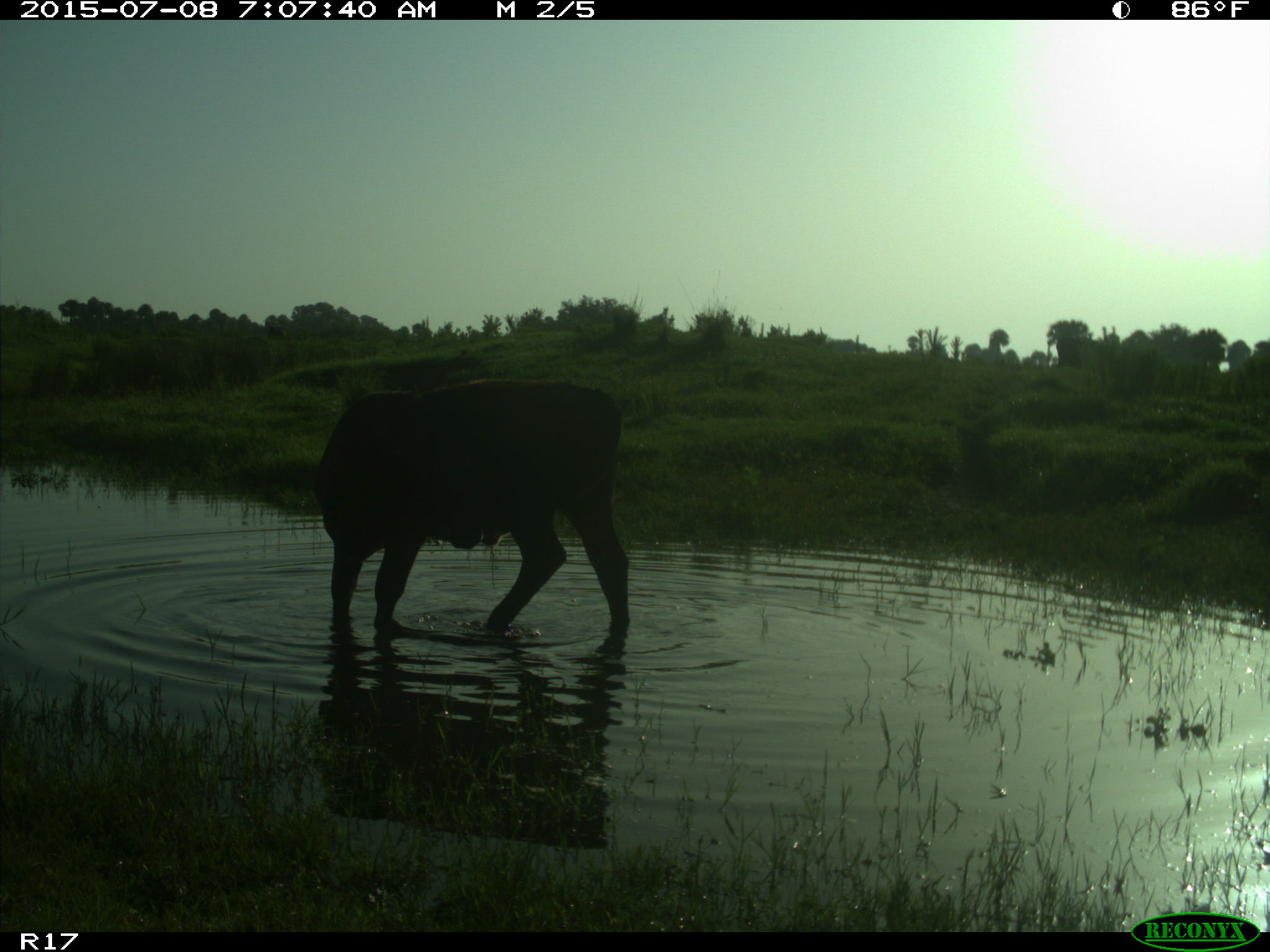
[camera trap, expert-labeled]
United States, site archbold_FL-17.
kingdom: Animalia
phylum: Chordata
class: Mammalia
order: Artiodactyla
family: Bovidae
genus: Bos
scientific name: Bos taurus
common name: domestic cow